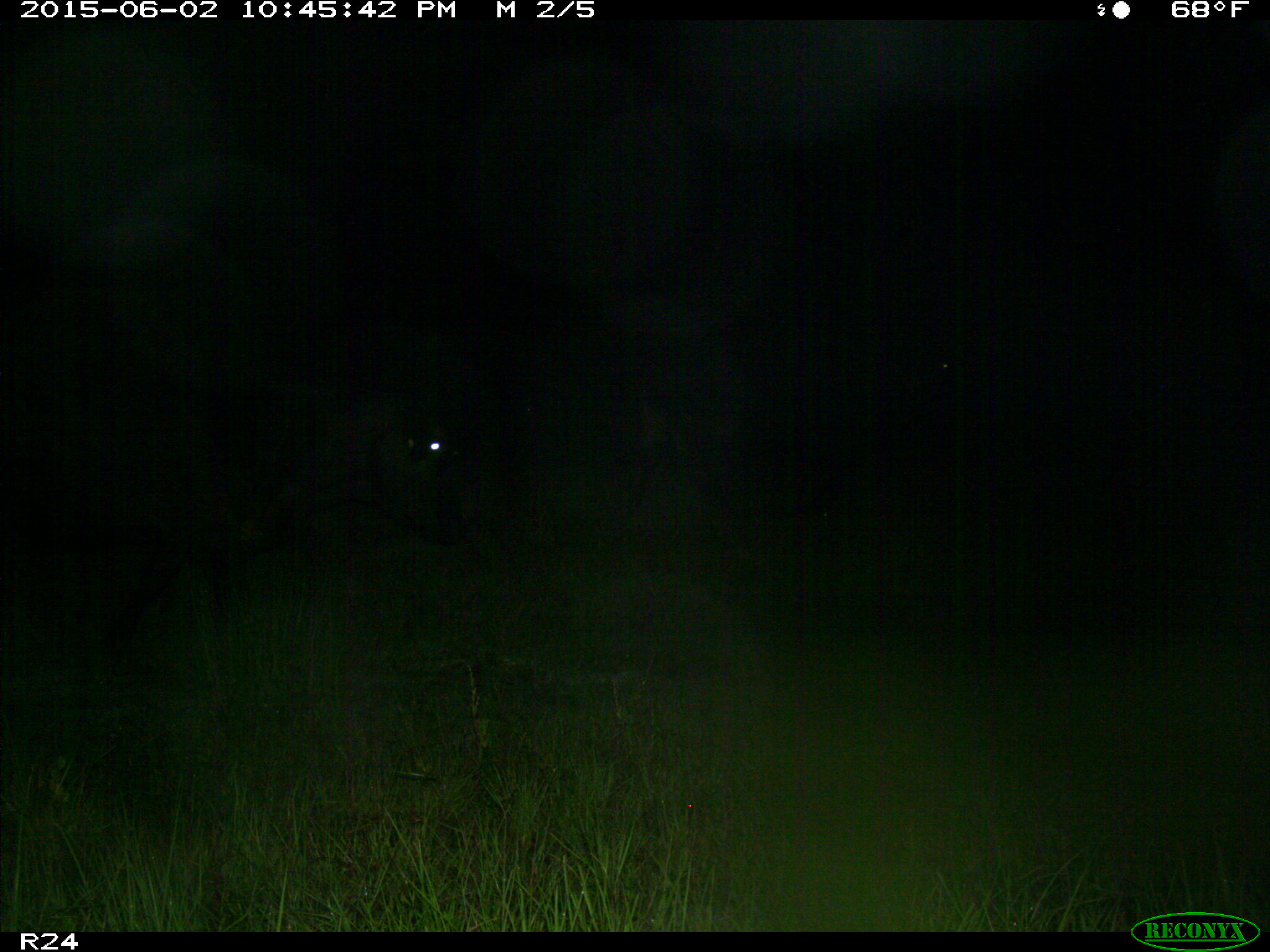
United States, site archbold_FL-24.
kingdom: Animalia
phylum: Chordata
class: Mammalia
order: Artiodactyla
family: Bovidae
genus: Bos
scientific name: Bos taurus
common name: domestic cow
Bos taurus (domestic cow).